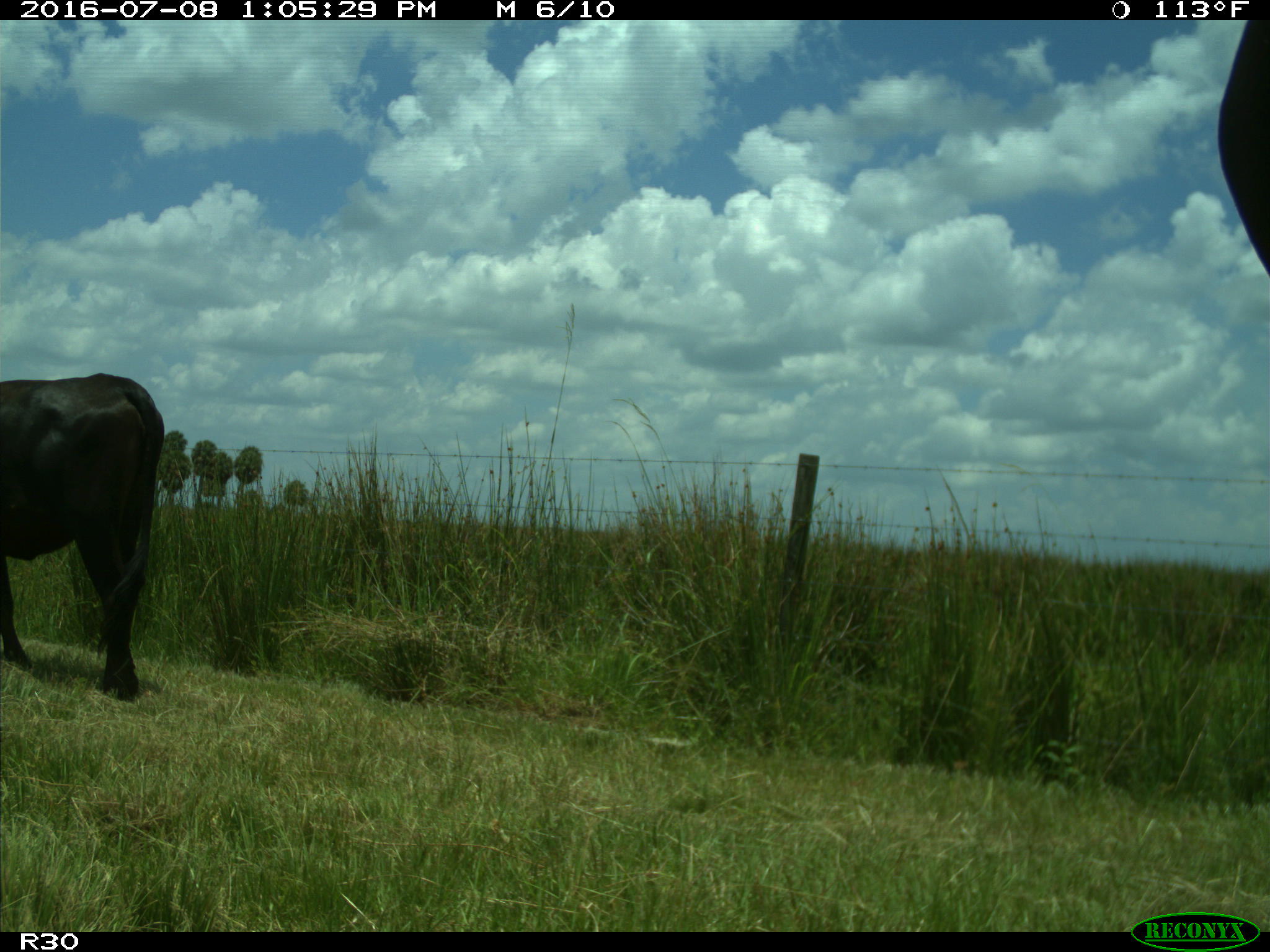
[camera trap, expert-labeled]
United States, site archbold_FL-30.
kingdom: Animalia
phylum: Chordata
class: Mammalia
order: Artiodactyla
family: Bovidae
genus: Bos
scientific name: Bos taurus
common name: domestic cow